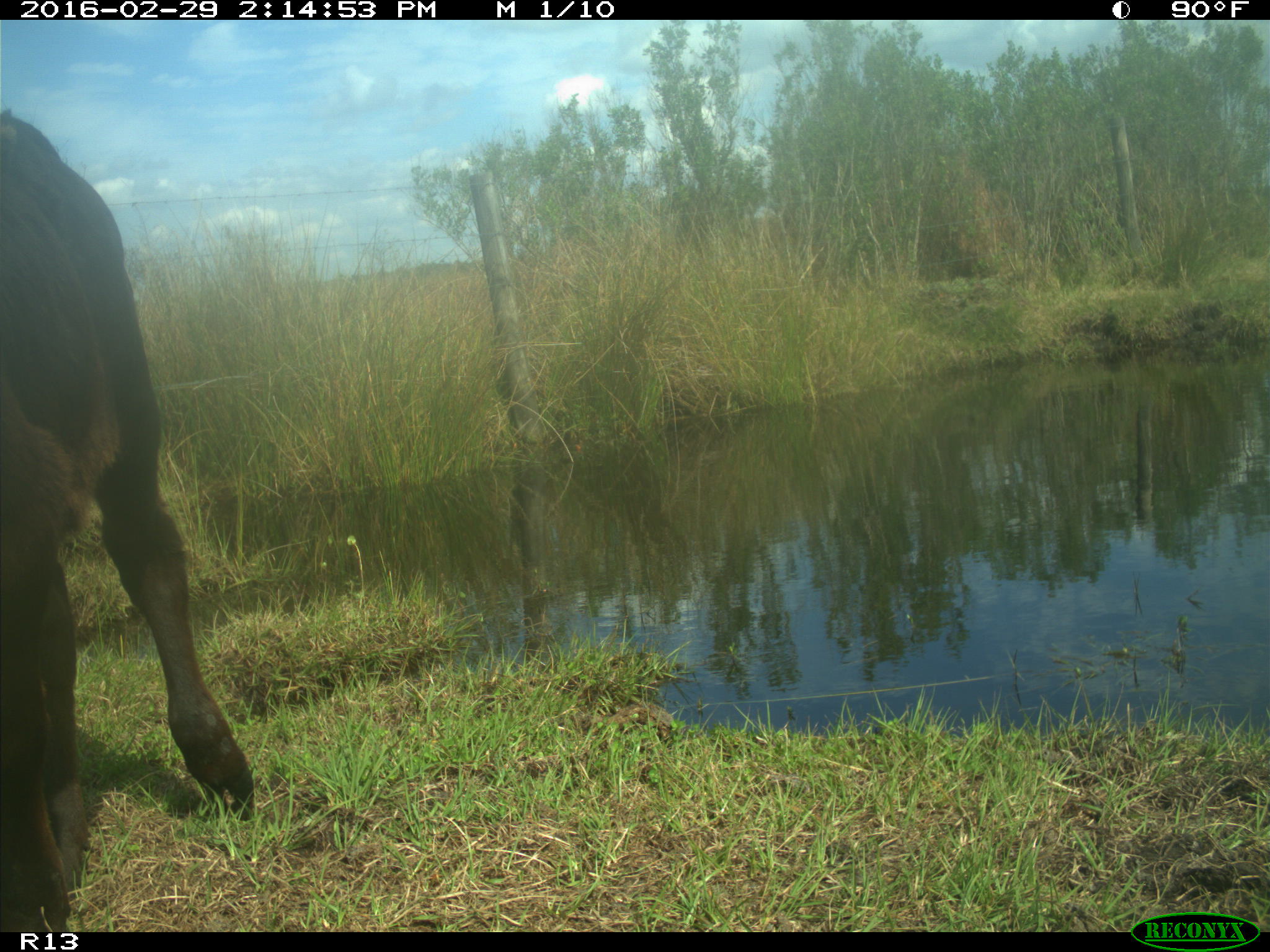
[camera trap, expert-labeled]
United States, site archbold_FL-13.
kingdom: Animalia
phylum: Chordata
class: Mammalia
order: Artiodactyla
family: Bovidae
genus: Bos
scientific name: Bos taurus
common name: domestic cow